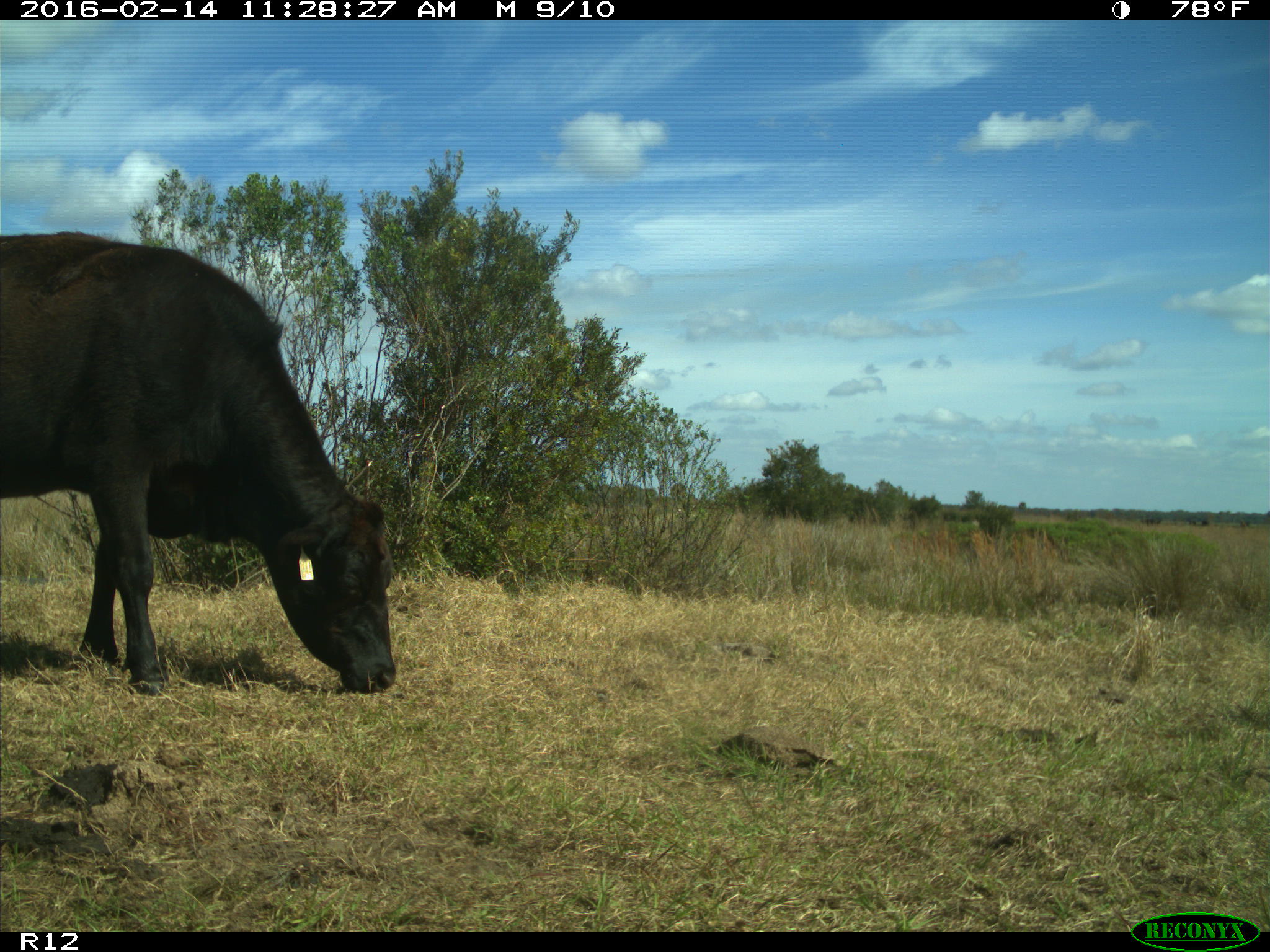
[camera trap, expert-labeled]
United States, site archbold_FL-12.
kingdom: Animalia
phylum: Chordata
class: Mammalia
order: Artiodactyla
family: Bovidae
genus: Bos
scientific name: Bos taurus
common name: domestic cow